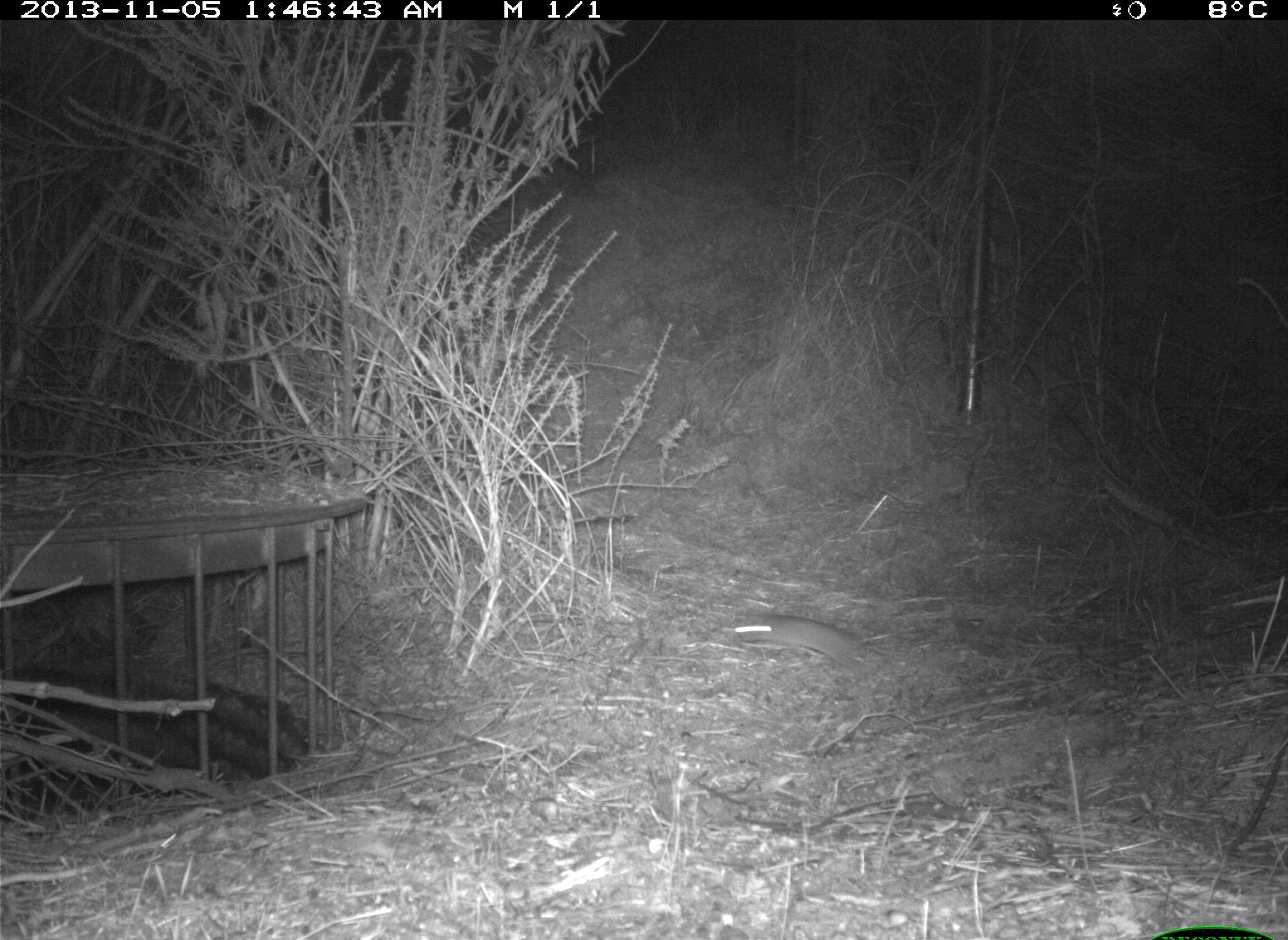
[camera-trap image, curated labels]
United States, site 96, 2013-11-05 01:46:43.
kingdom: Animalia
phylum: Chordata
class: Mammalia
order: Rodentia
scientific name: Rodentia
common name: rodent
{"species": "rodent (Rodentia)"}